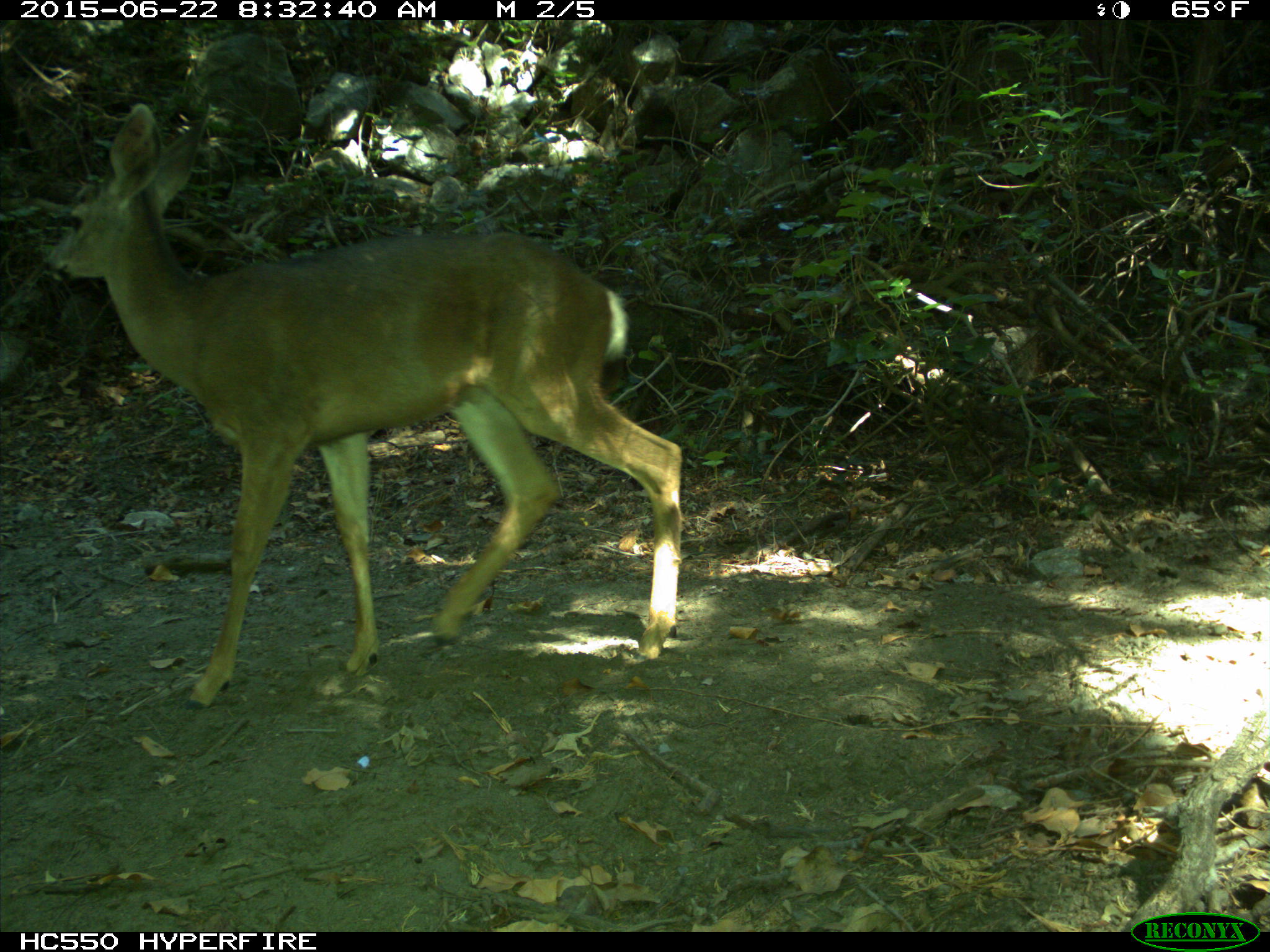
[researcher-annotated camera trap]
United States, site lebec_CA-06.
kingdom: Animalia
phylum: Chordata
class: Mammalia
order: Artiodactyla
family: Cervidae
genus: Odocoileus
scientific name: Odocoileus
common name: deer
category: unidentified deer